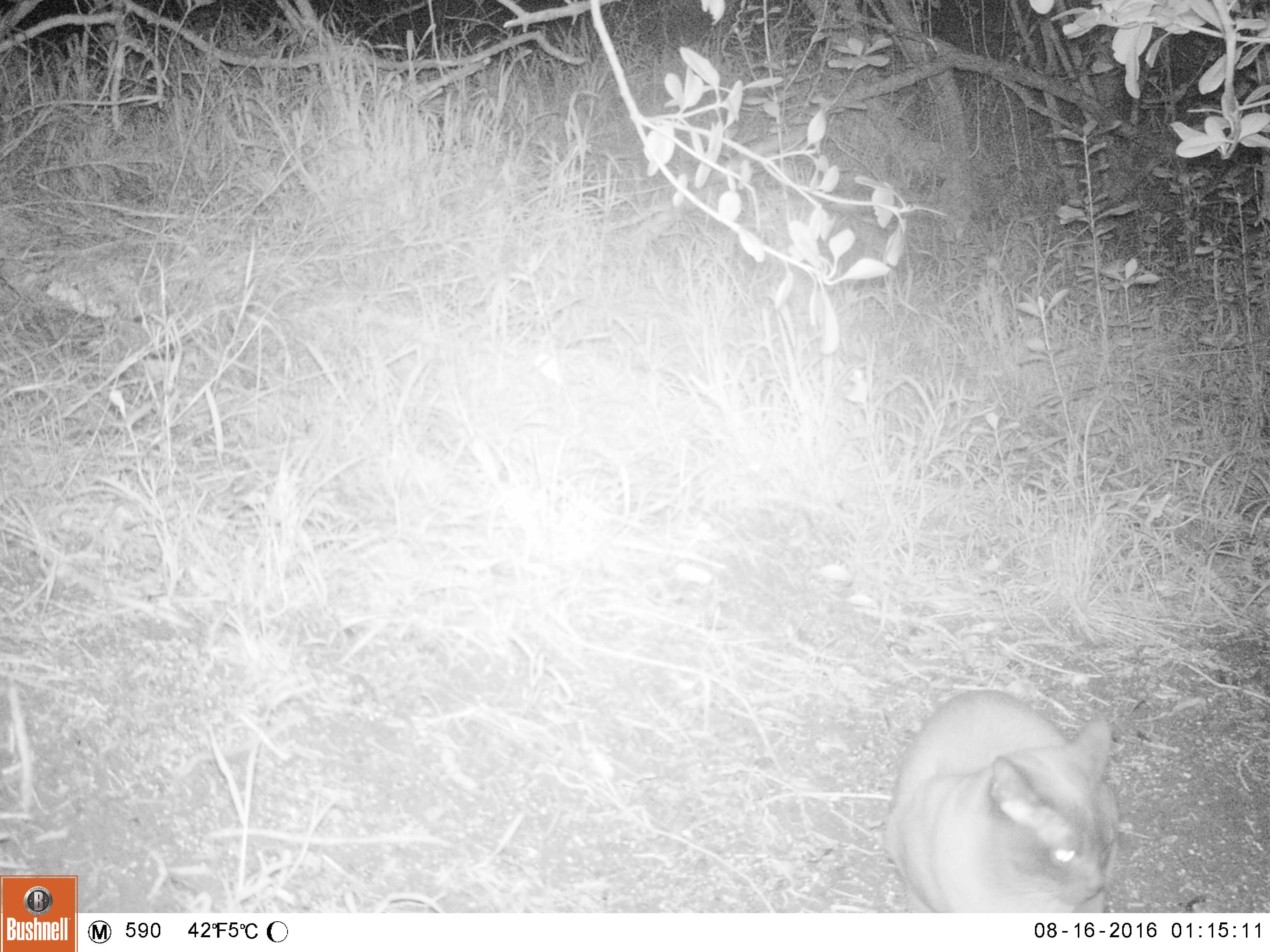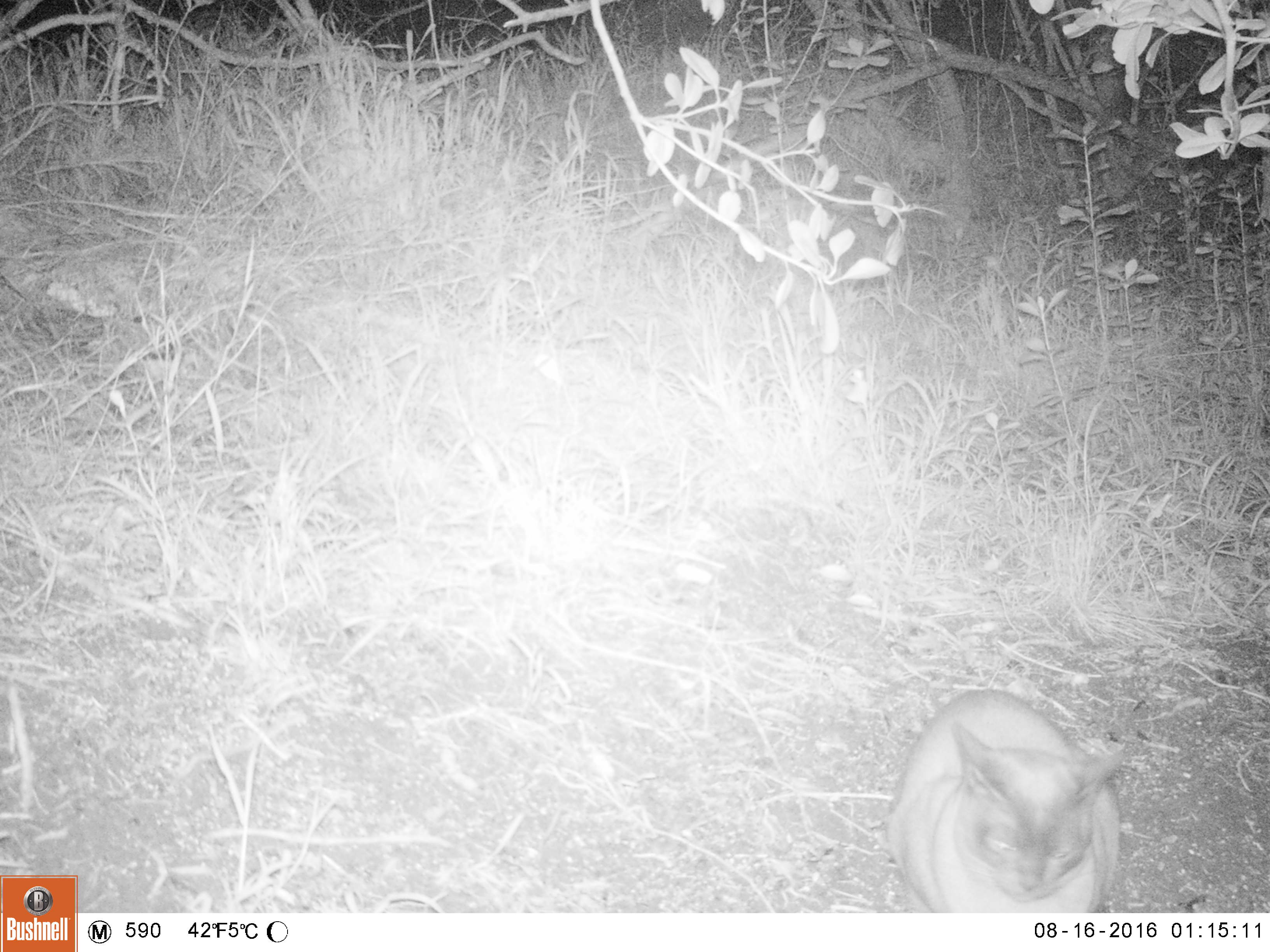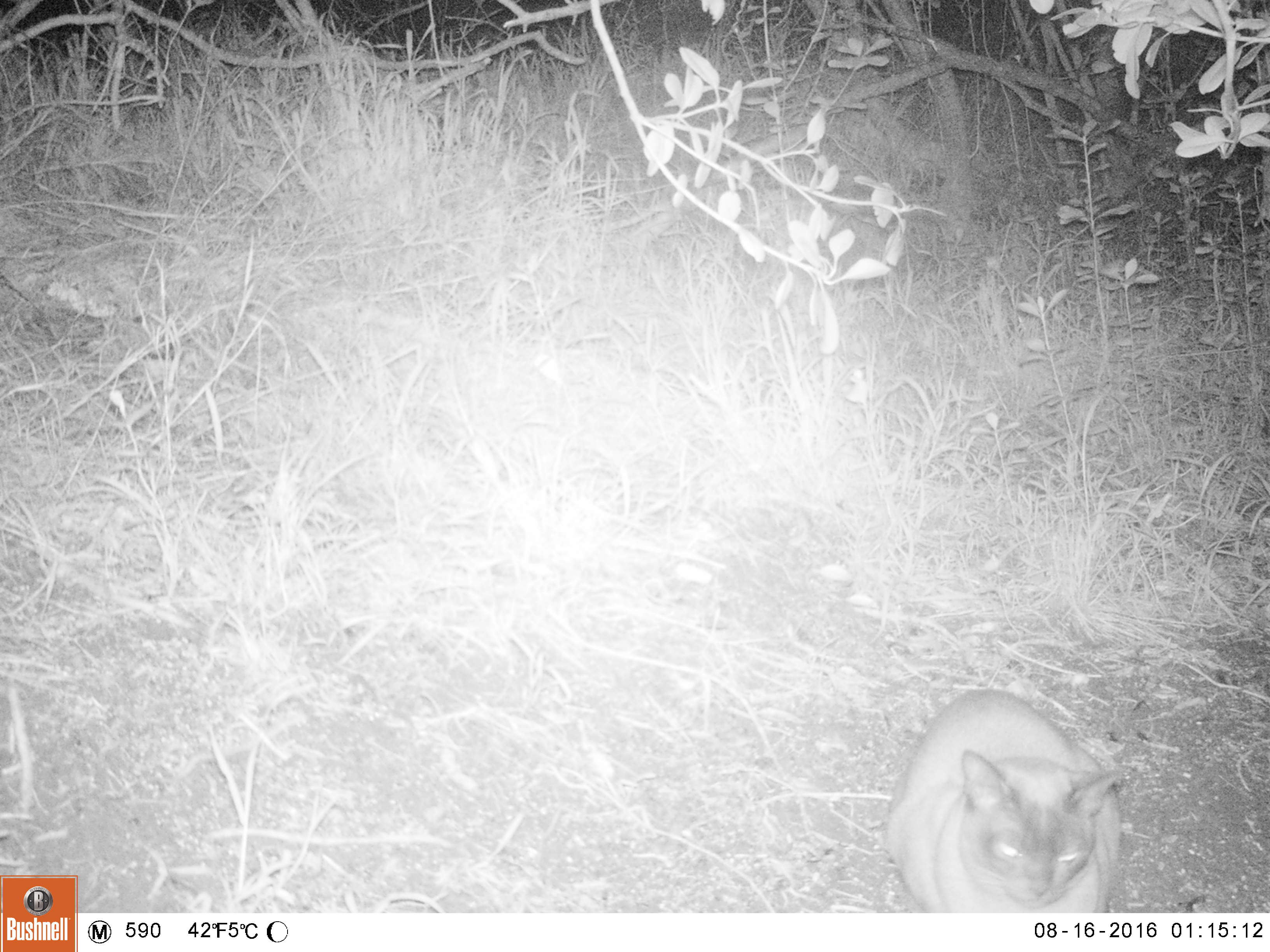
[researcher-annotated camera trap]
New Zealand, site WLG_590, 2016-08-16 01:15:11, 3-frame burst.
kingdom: Animalia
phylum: Chordata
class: Mammalia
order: Carnivora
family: Felidae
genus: Felis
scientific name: Felis catus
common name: domestic cat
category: cat